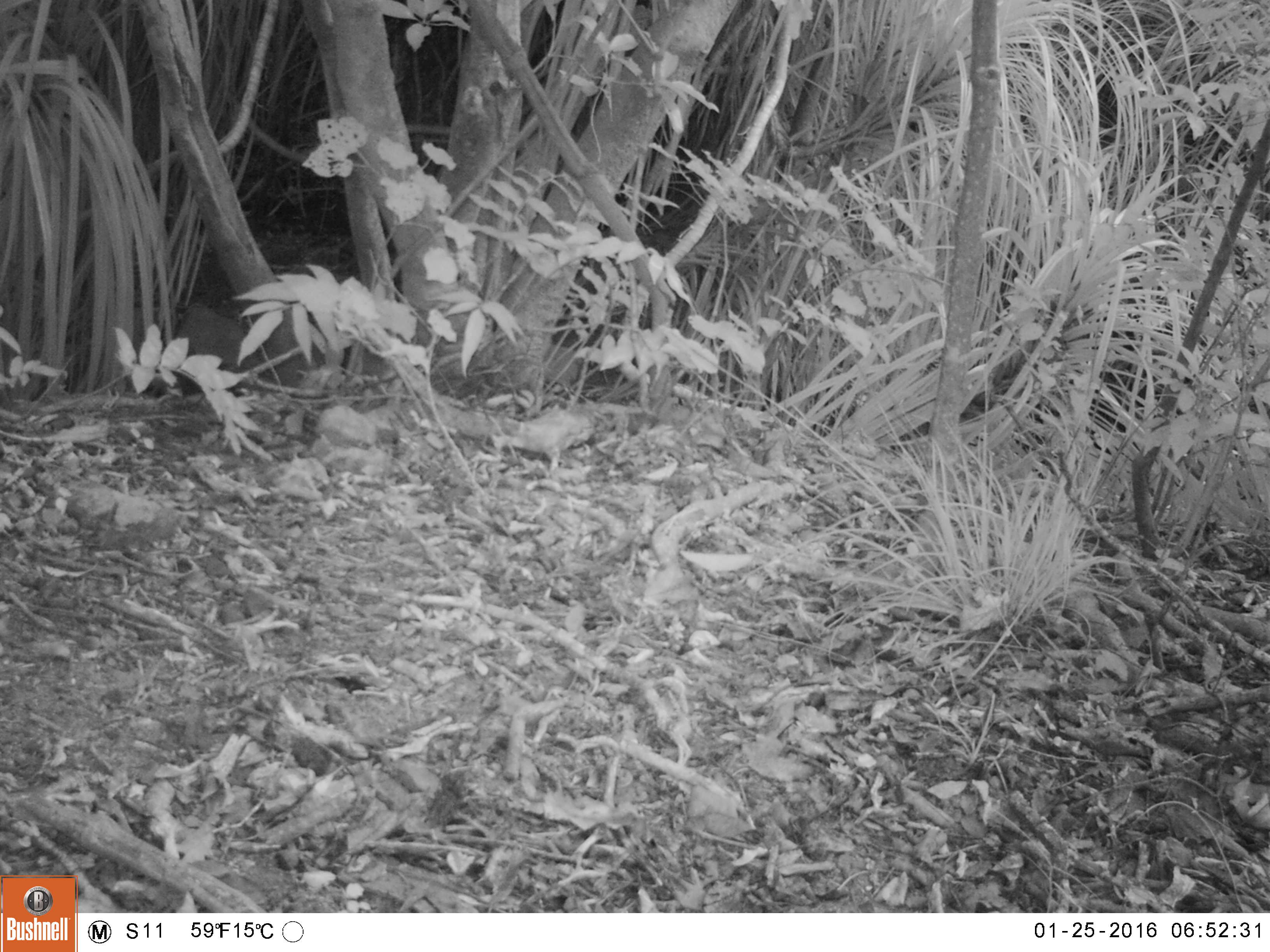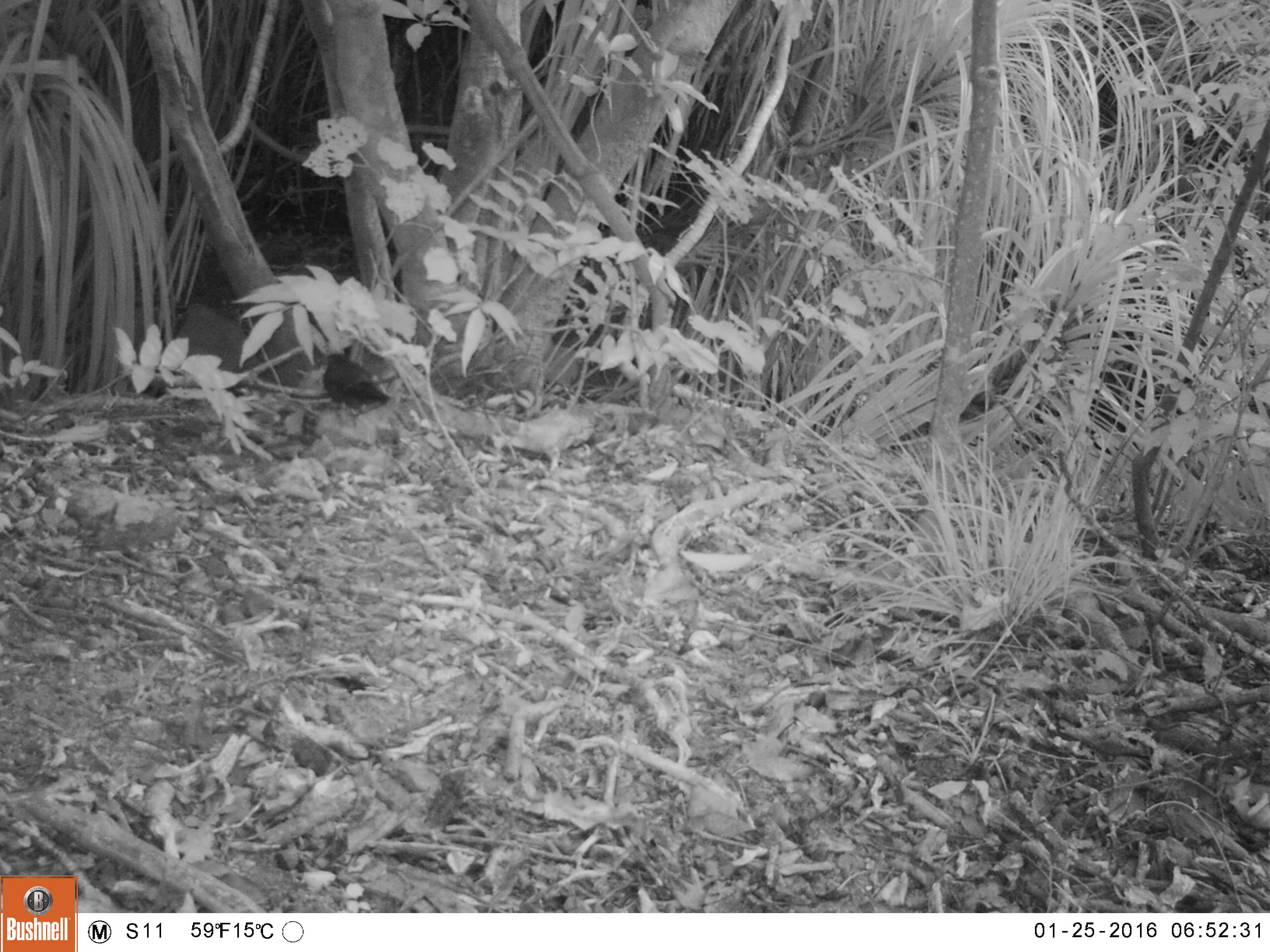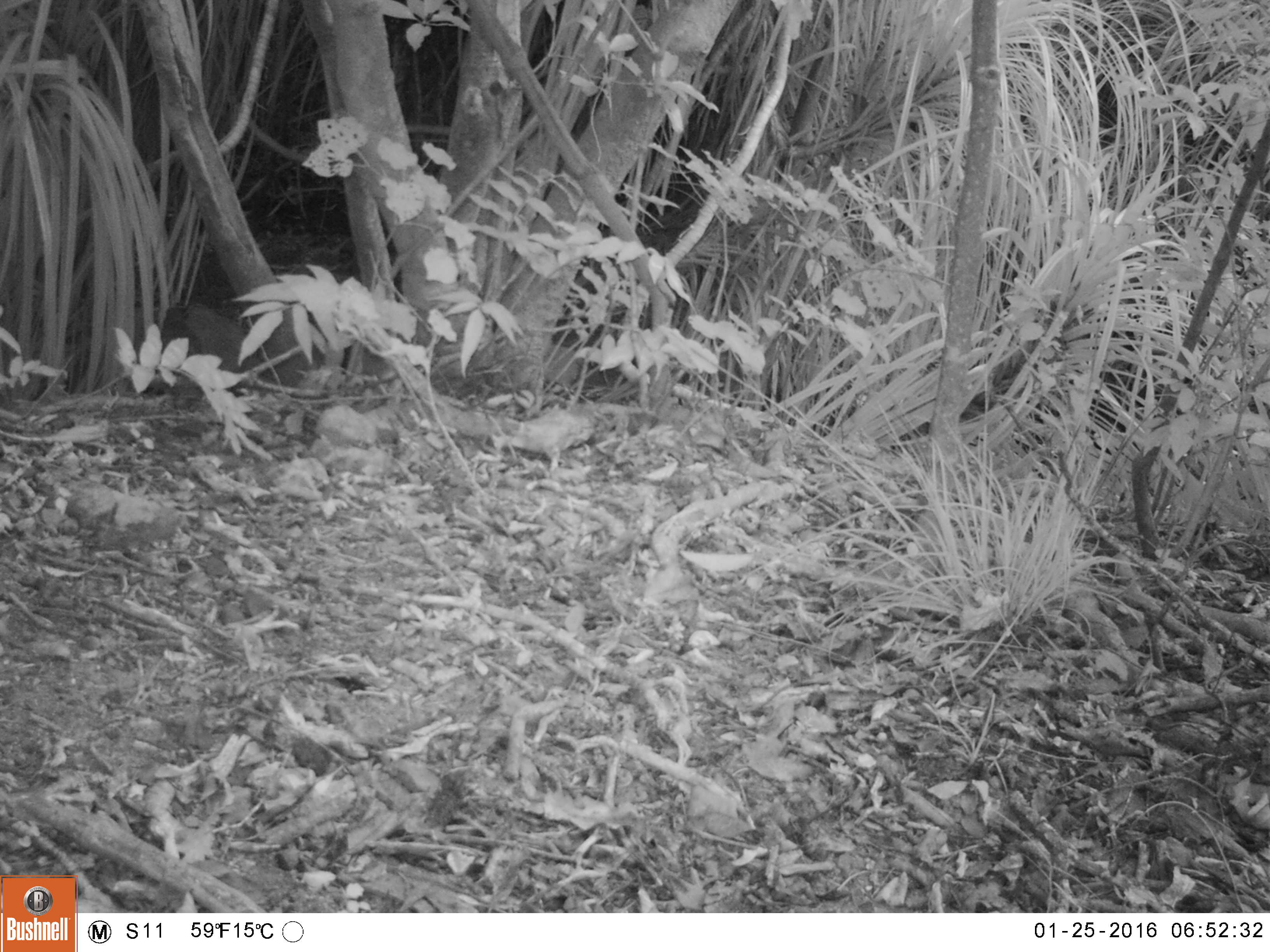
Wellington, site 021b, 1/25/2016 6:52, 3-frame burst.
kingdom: Animalia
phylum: Chordata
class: Aves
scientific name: Aves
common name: bird